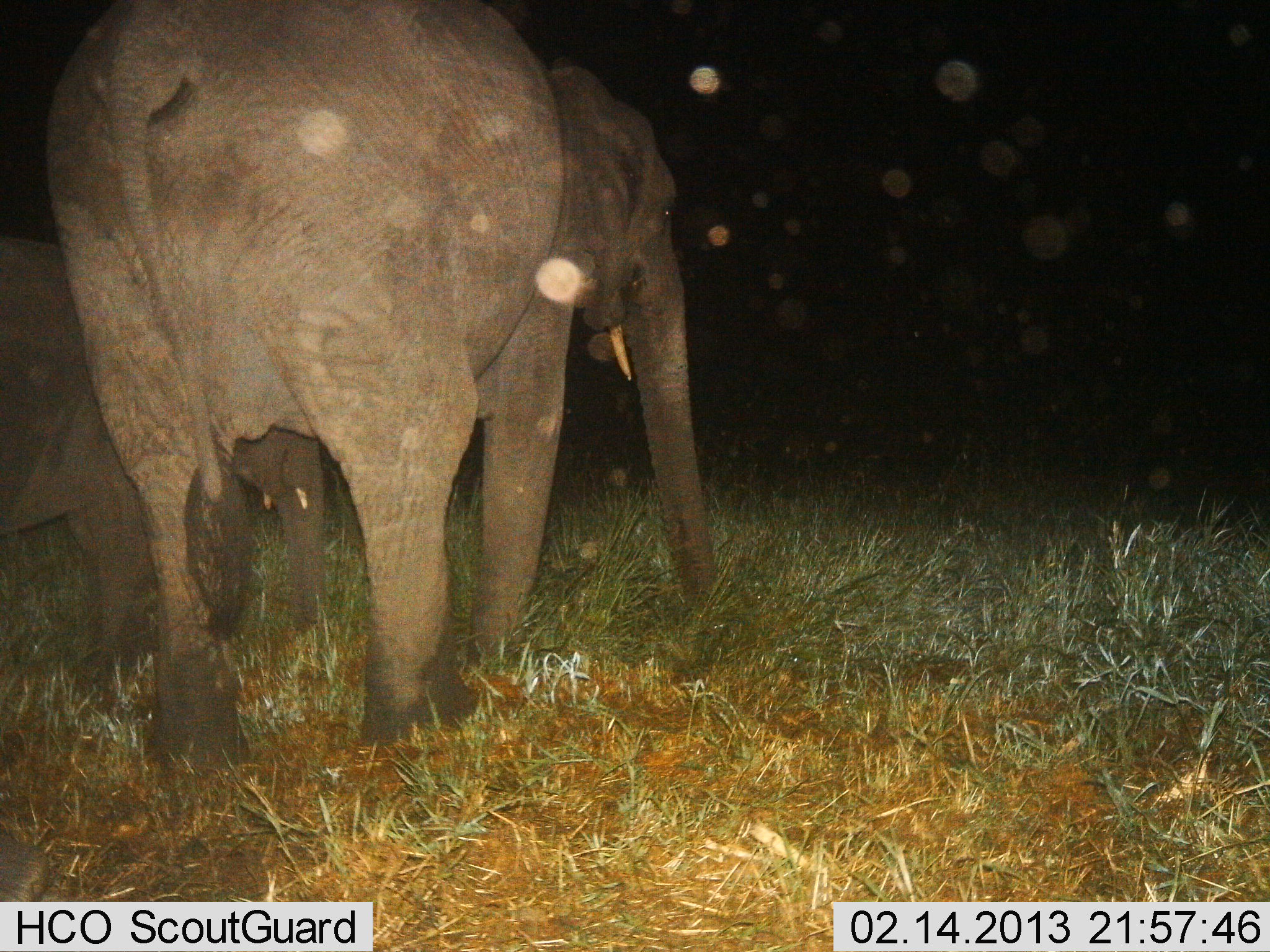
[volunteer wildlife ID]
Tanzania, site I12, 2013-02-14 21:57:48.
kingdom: Animalia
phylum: Chordata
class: Mammalia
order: Proboscidea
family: Elephantidae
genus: Loxodonta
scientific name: Loxodonta africana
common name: african bush elephant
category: elephant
Elephant (african bush elephant) (Loxodonta africana), count 2. Behavior (volunteer vote fractions): standing 62%, resting 0%, moving 29%, interacting 0%. Young present (vote fraction): 52%. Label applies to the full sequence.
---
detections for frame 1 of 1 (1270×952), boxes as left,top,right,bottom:
animal: 42,0,718,770; 0,240,329,672